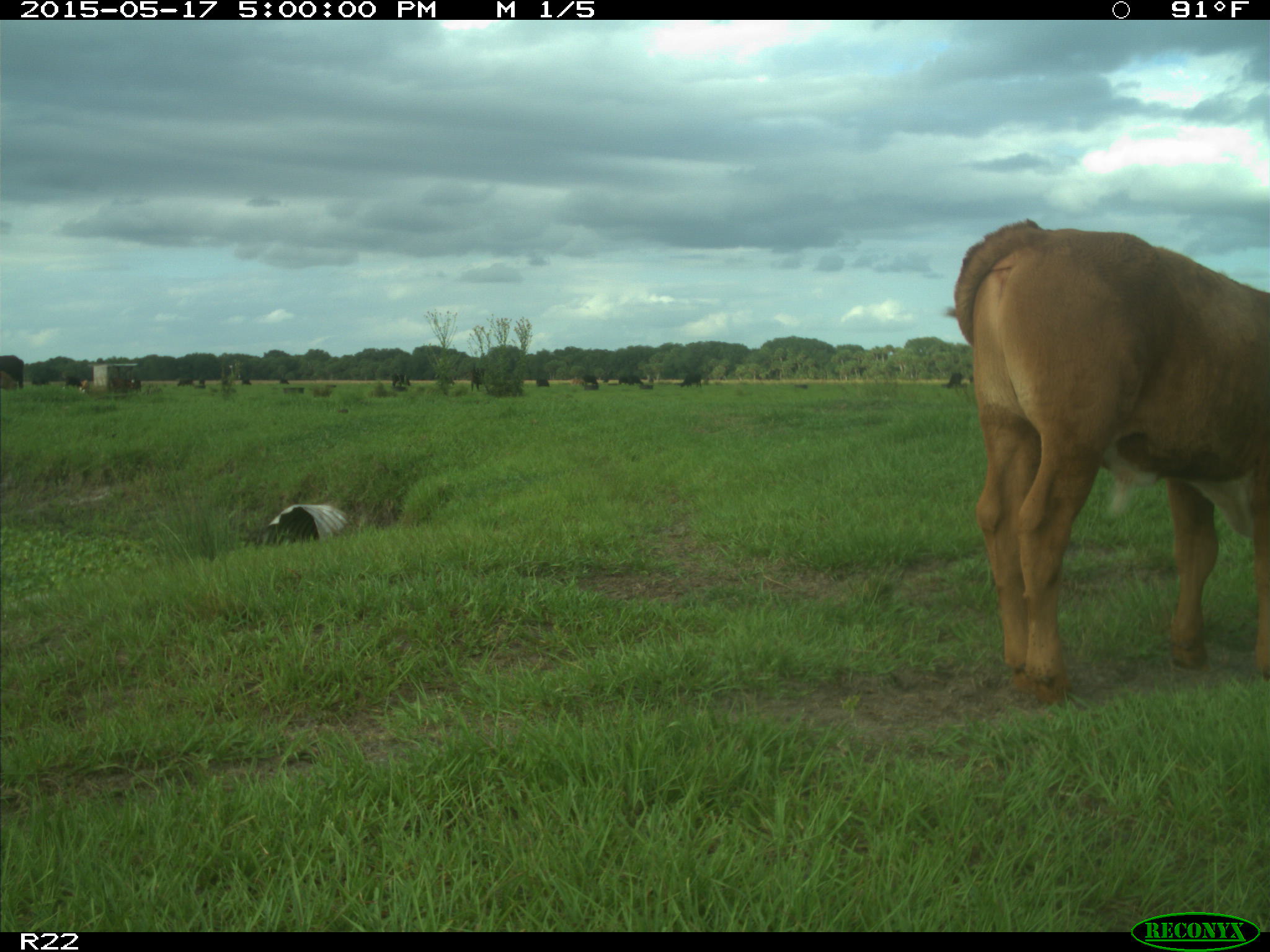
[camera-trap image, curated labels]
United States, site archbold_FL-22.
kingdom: Animalia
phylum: Chordata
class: Mammalia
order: Artiodactyla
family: Bovidae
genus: Bos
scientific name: Bos taurus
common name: domestic cow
Bos taurus (domestic cow).